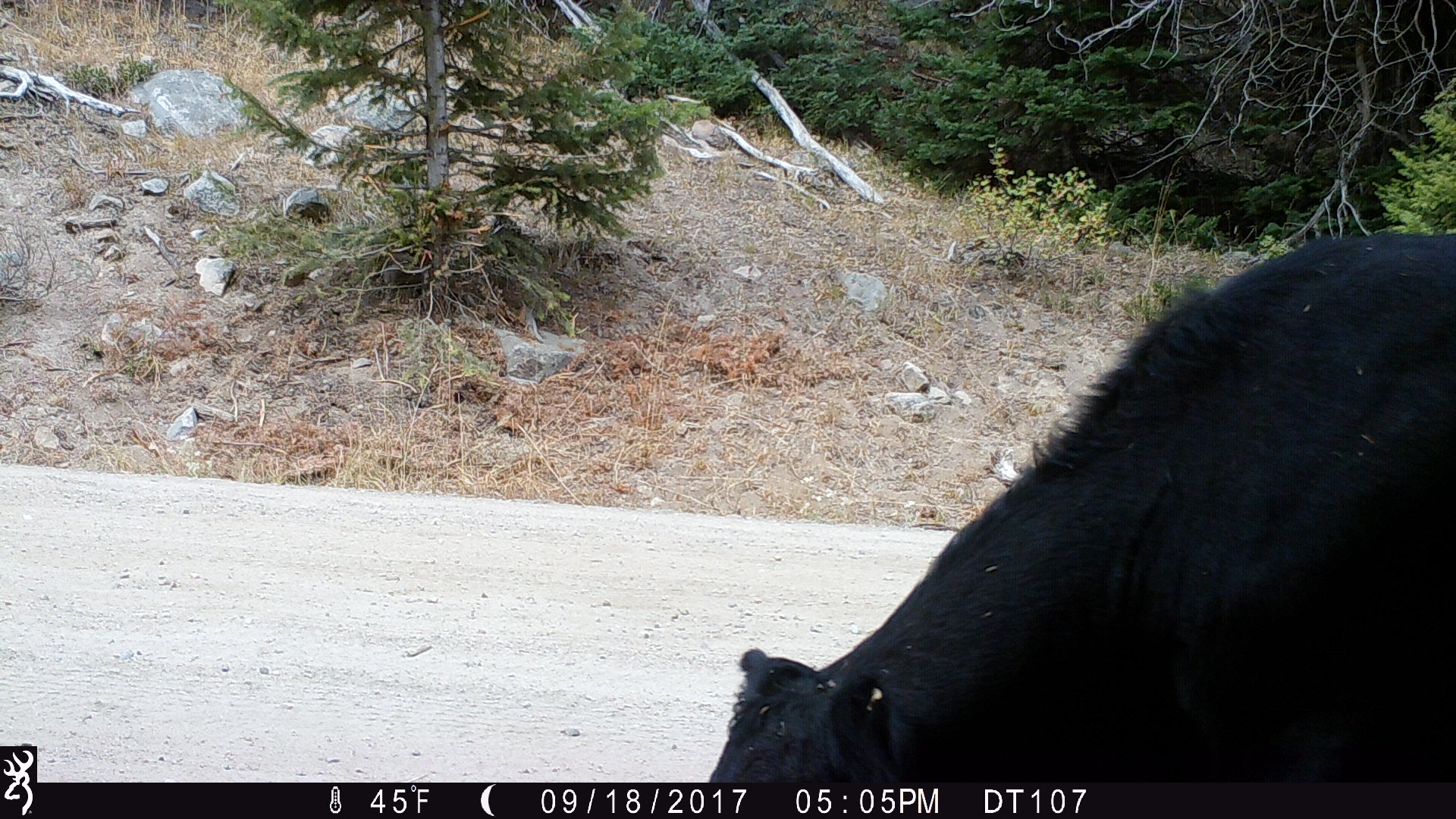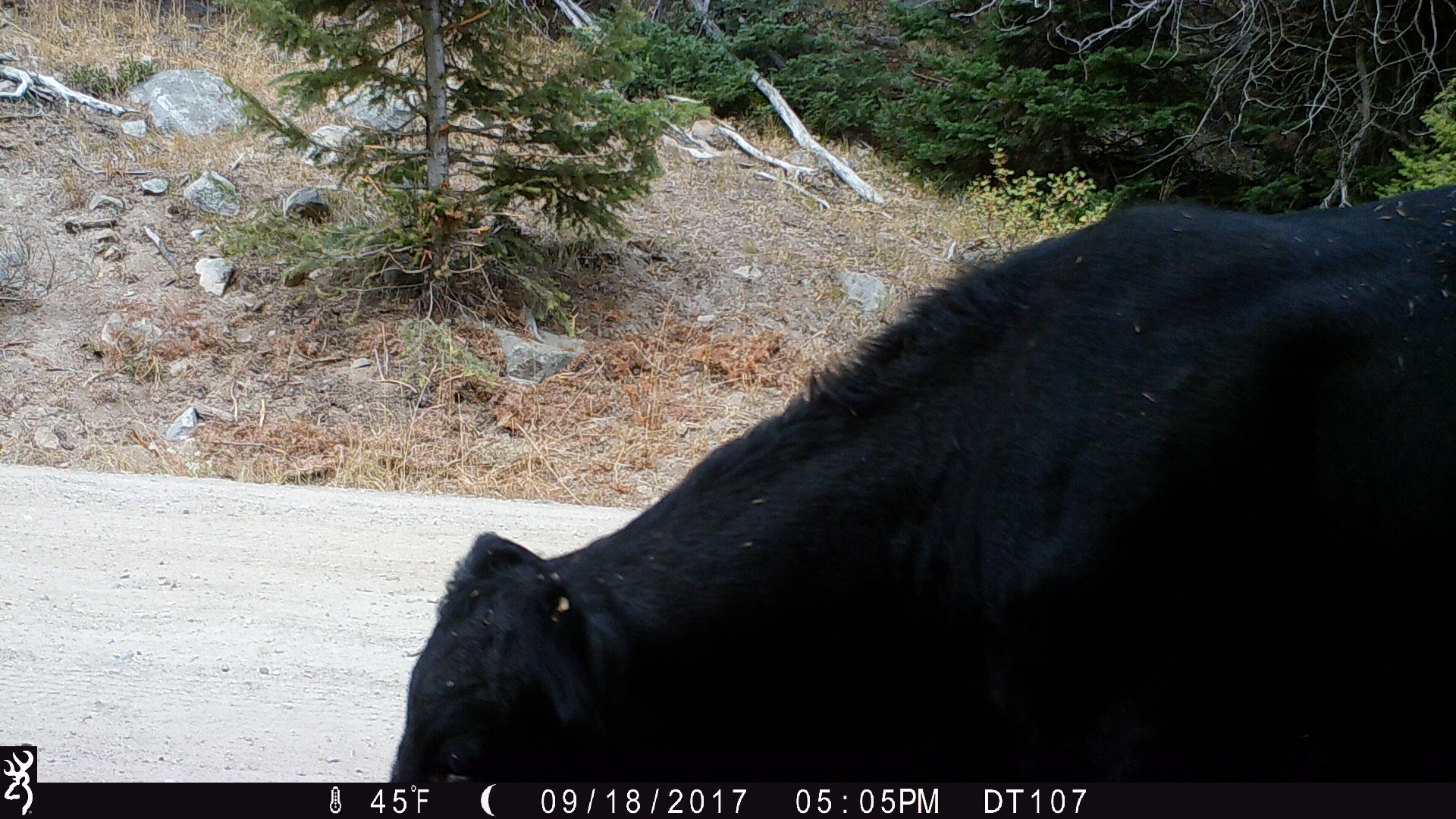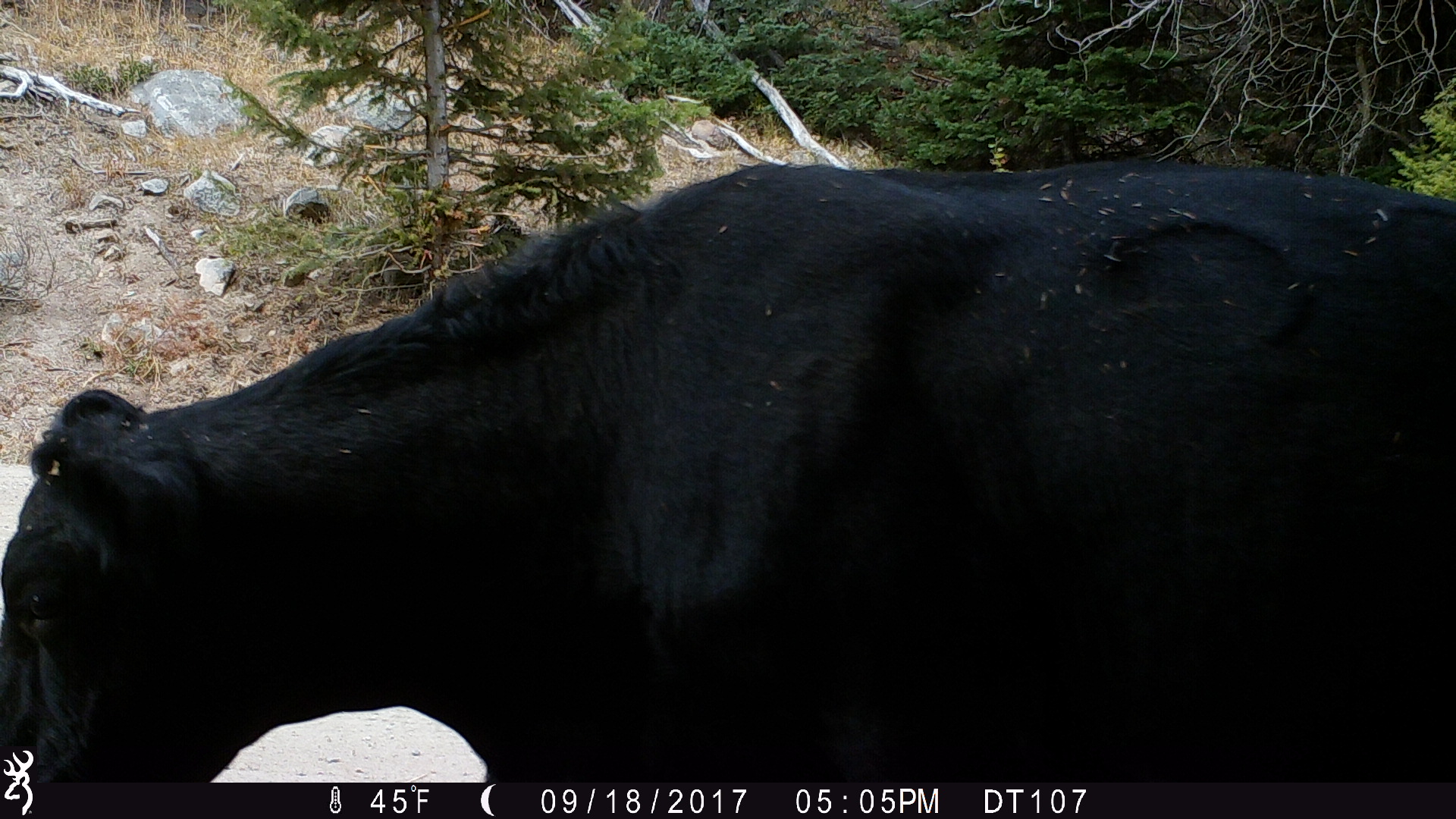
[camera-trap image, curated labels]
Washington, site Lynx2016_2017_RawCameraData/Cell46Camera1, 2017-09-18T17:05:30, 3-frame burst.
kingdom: Animalia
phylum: Chordata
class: Mammalia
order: Artiodactyla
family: Bovidae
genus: Bos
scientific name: Bos taurus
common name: domestic cattle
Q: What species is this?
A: Domestic cattle (Bos taurus).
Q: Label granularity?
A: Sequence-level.